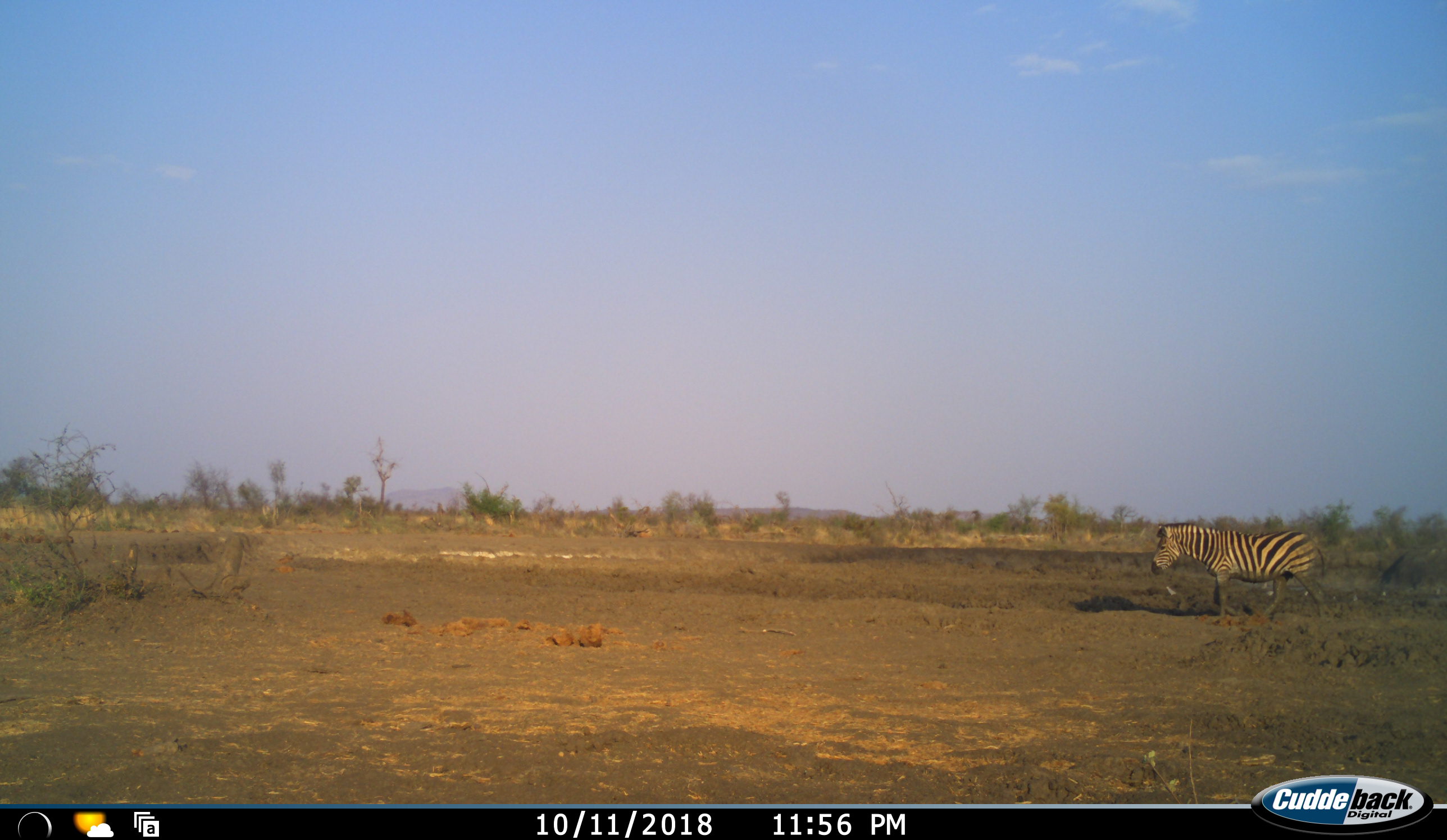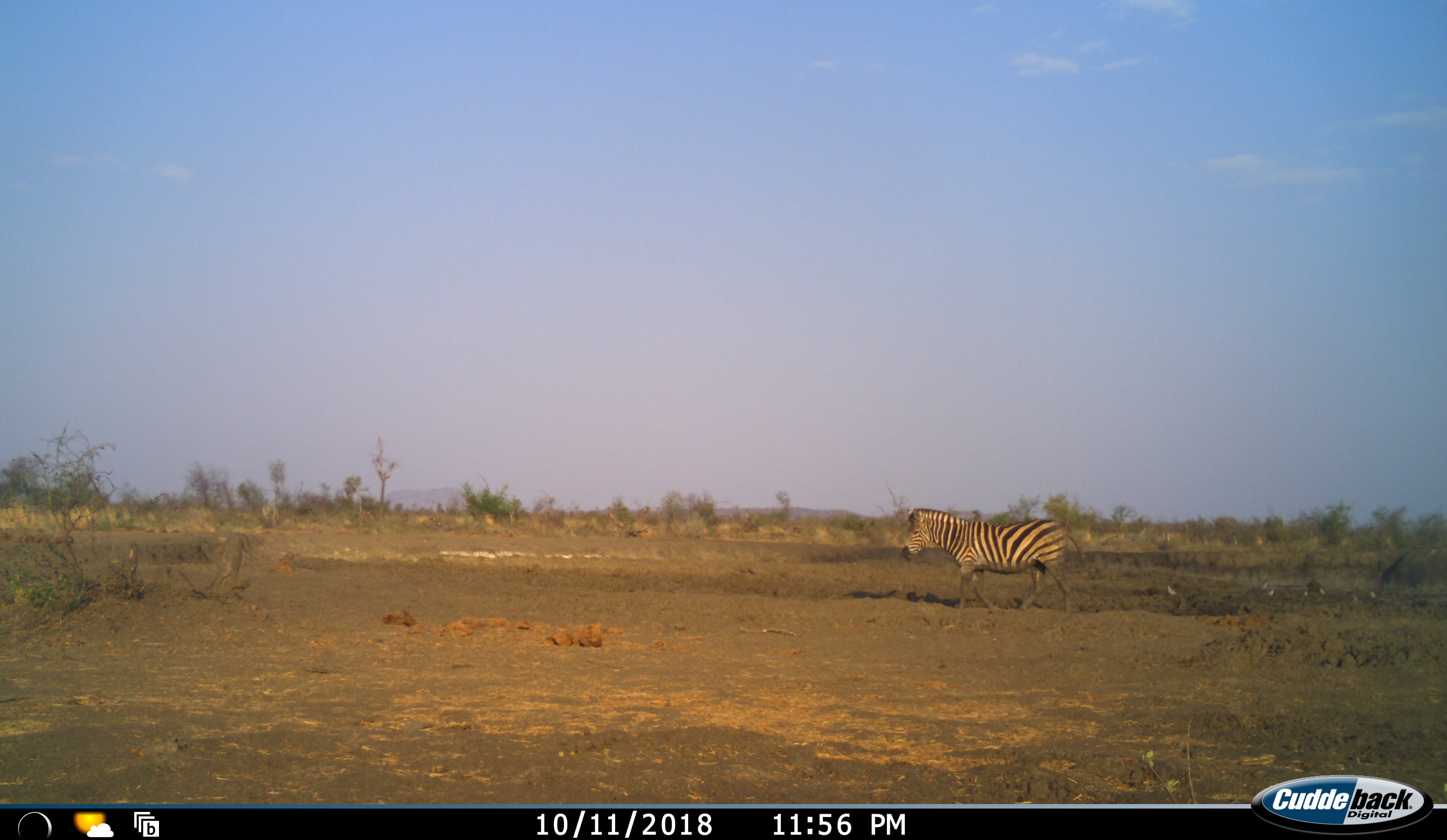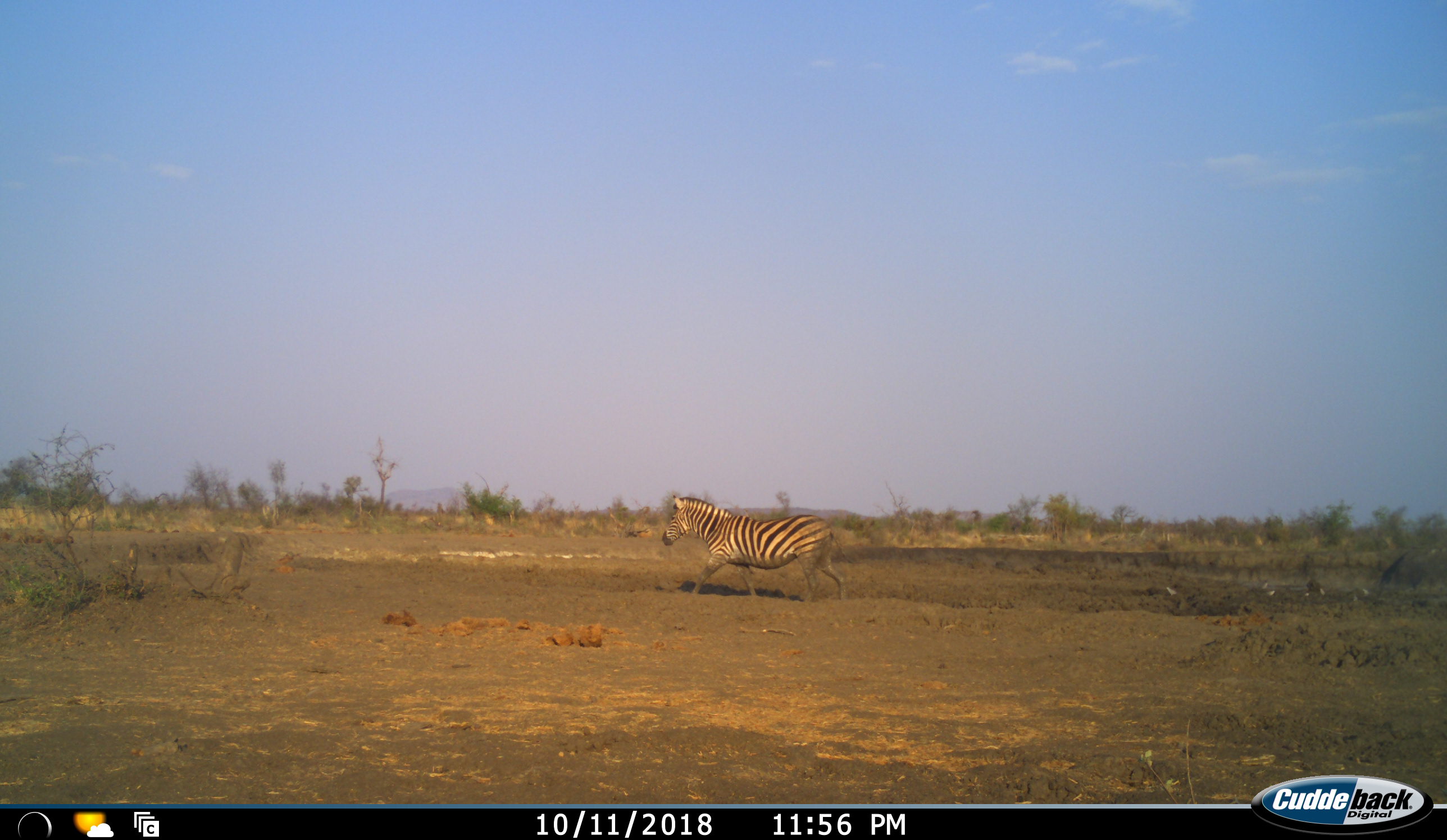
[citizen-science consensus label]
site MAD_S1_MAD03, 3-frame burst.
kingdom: Animalia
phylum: Chordata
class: Mammalia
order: Perissodactyla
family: Equidae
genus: Equus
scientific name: Equus quagga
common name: plains zebra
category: zebraplains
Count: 1.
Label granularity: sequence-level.